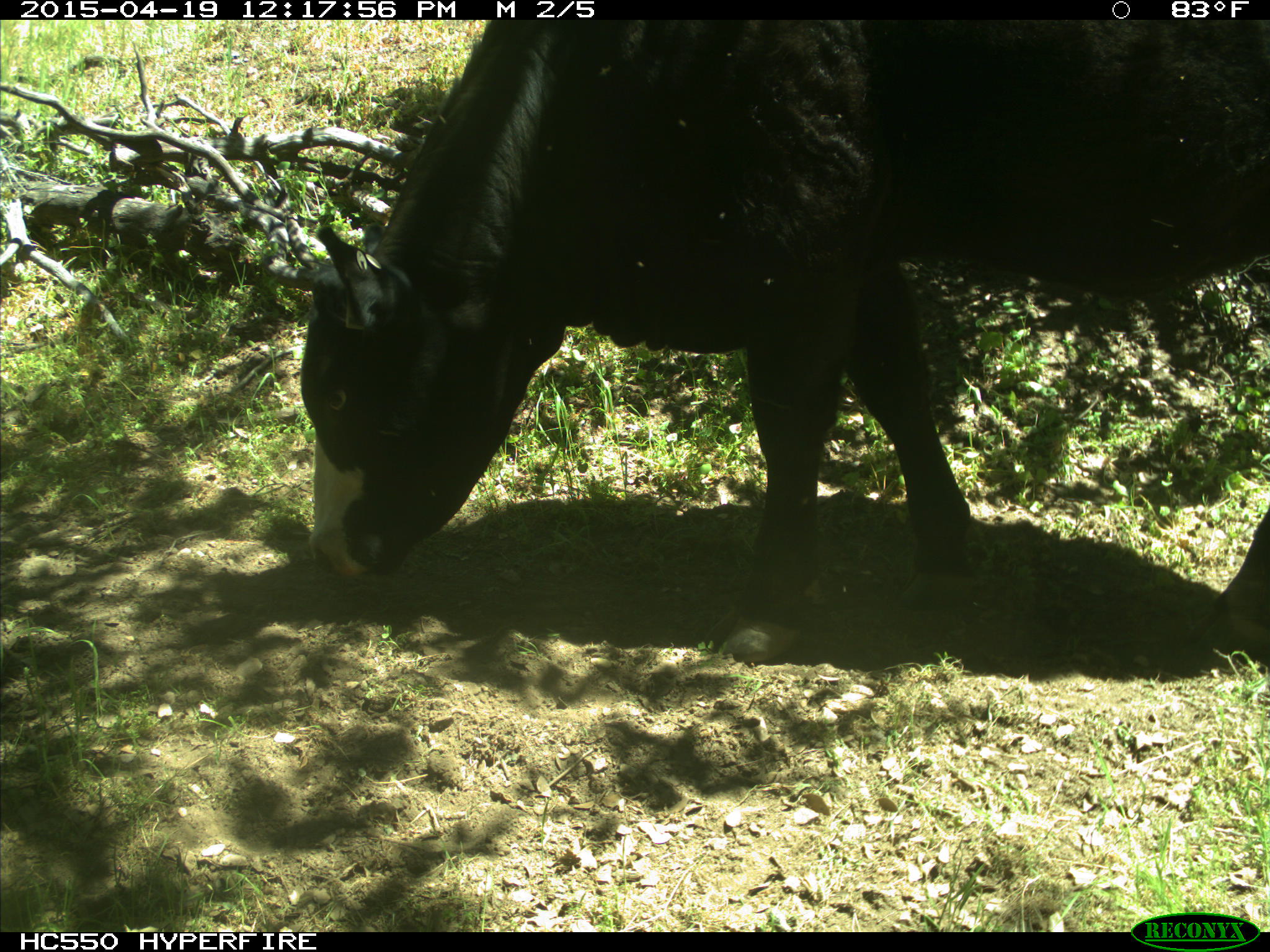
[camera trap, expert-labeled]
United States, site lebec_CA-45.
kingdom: Animalia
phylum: Chordata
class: Mammalia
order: Artiodactyla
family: Bovidae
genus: Bos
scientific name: Bos taurus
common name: domestic cow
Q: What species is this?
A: Bos taurus (domestic cow).